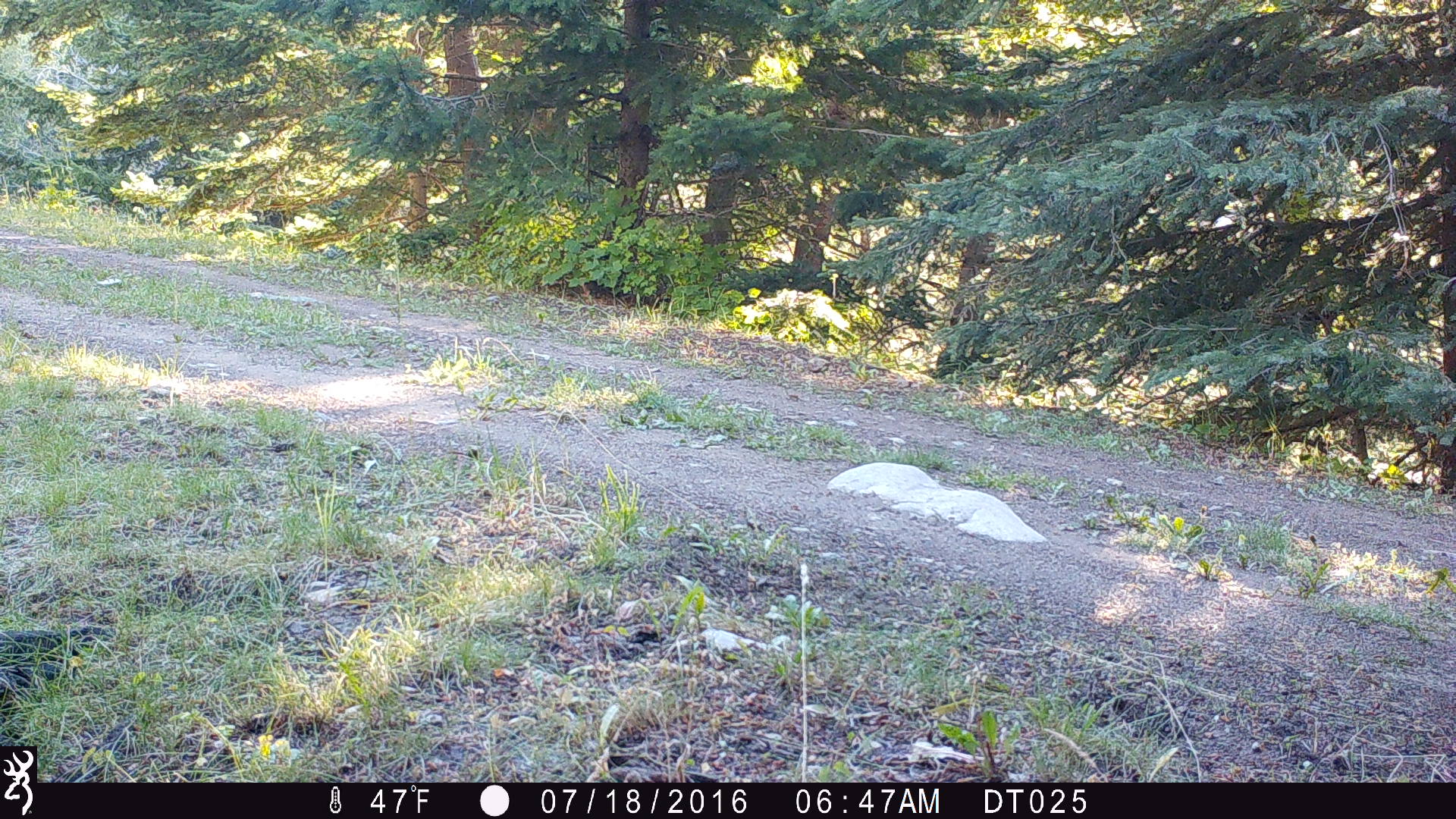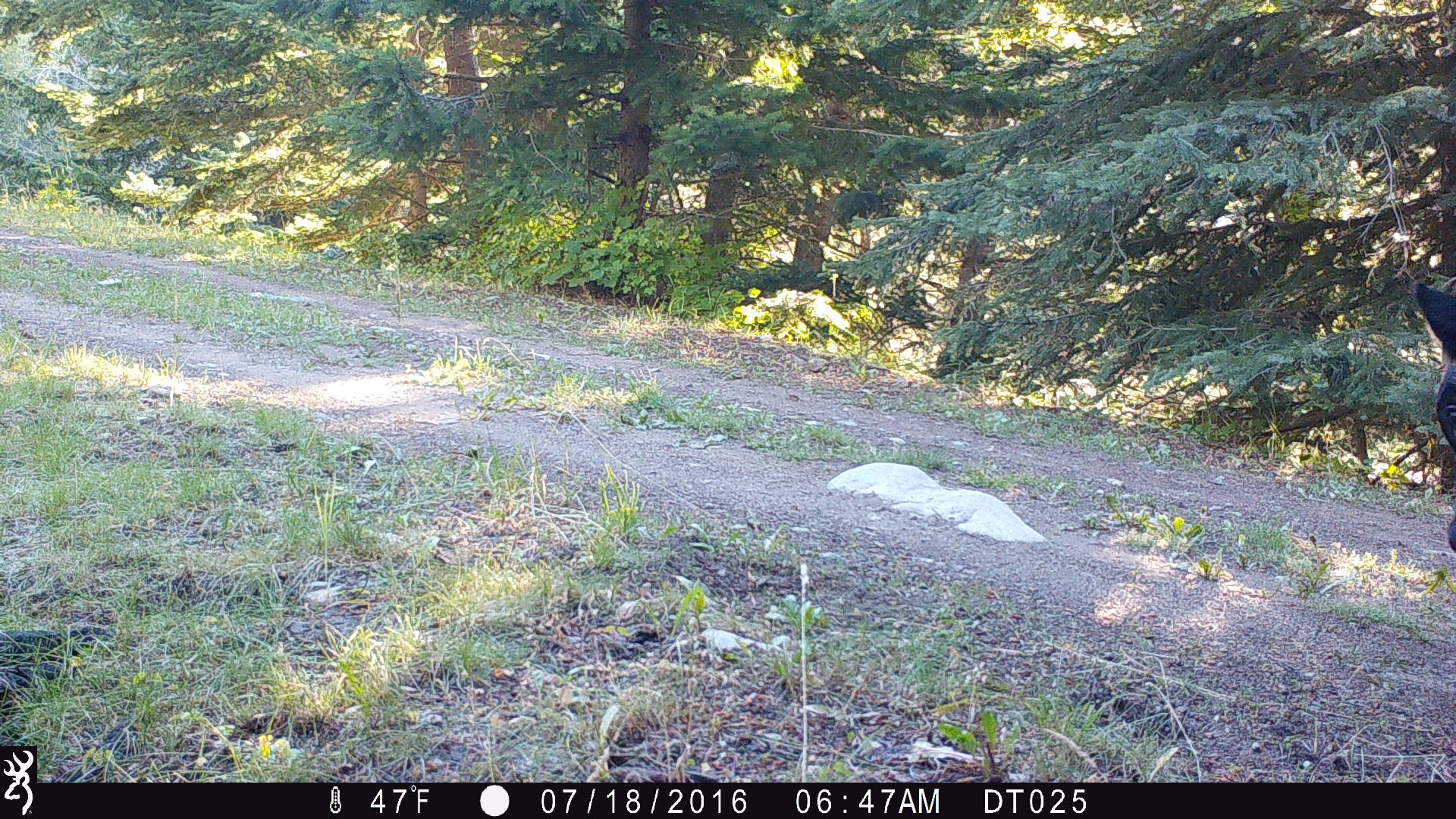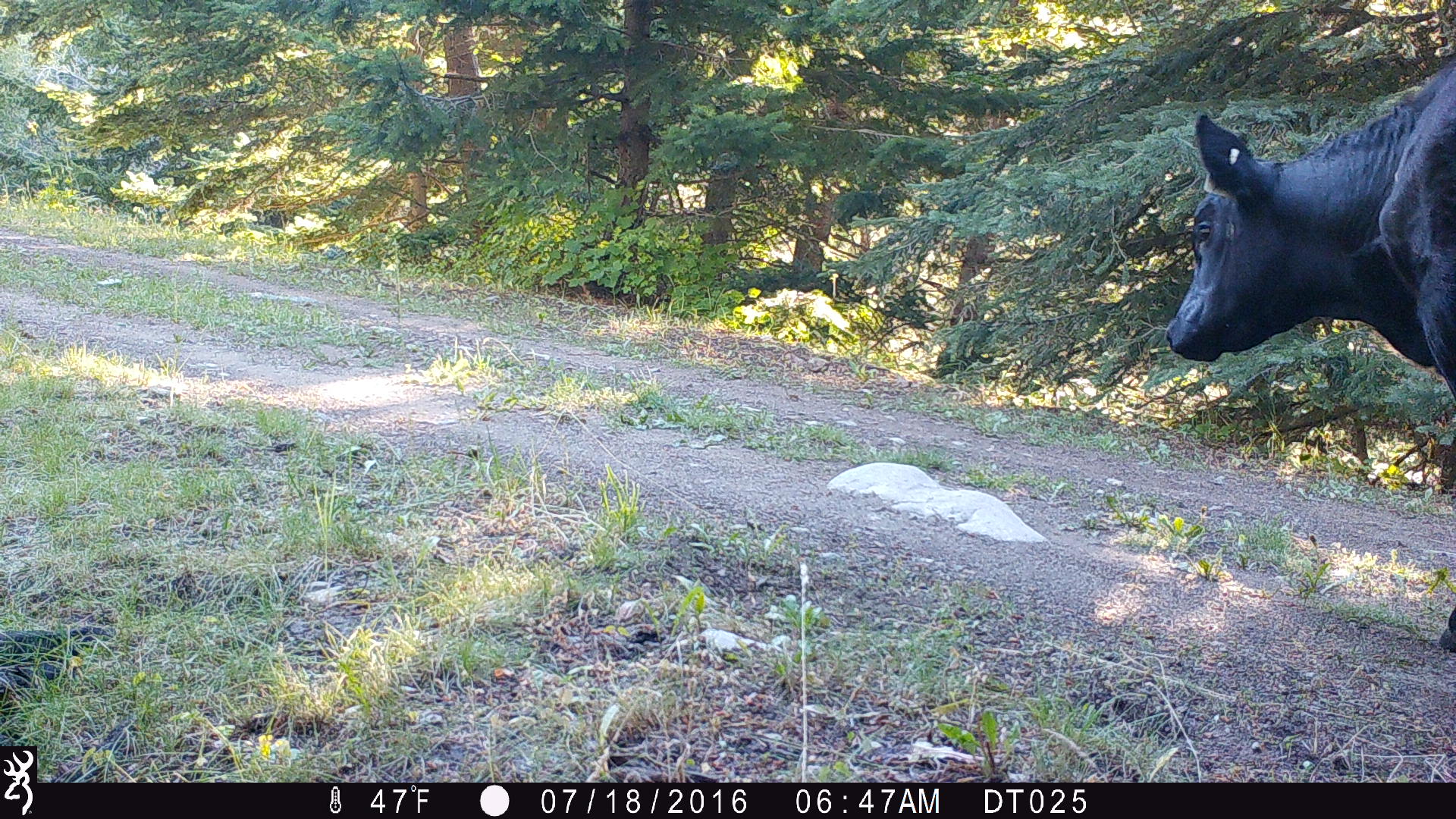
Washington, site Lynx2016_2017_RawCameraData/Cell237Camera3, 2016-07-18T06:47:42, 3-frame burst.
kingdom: Animalia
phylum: Chordata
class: Mammalia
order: Artiodactyla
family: Bovidae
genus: Bos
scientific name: Bos taurus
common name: domestic cattle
Domestic cattle (Bos taurus). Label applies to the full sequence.